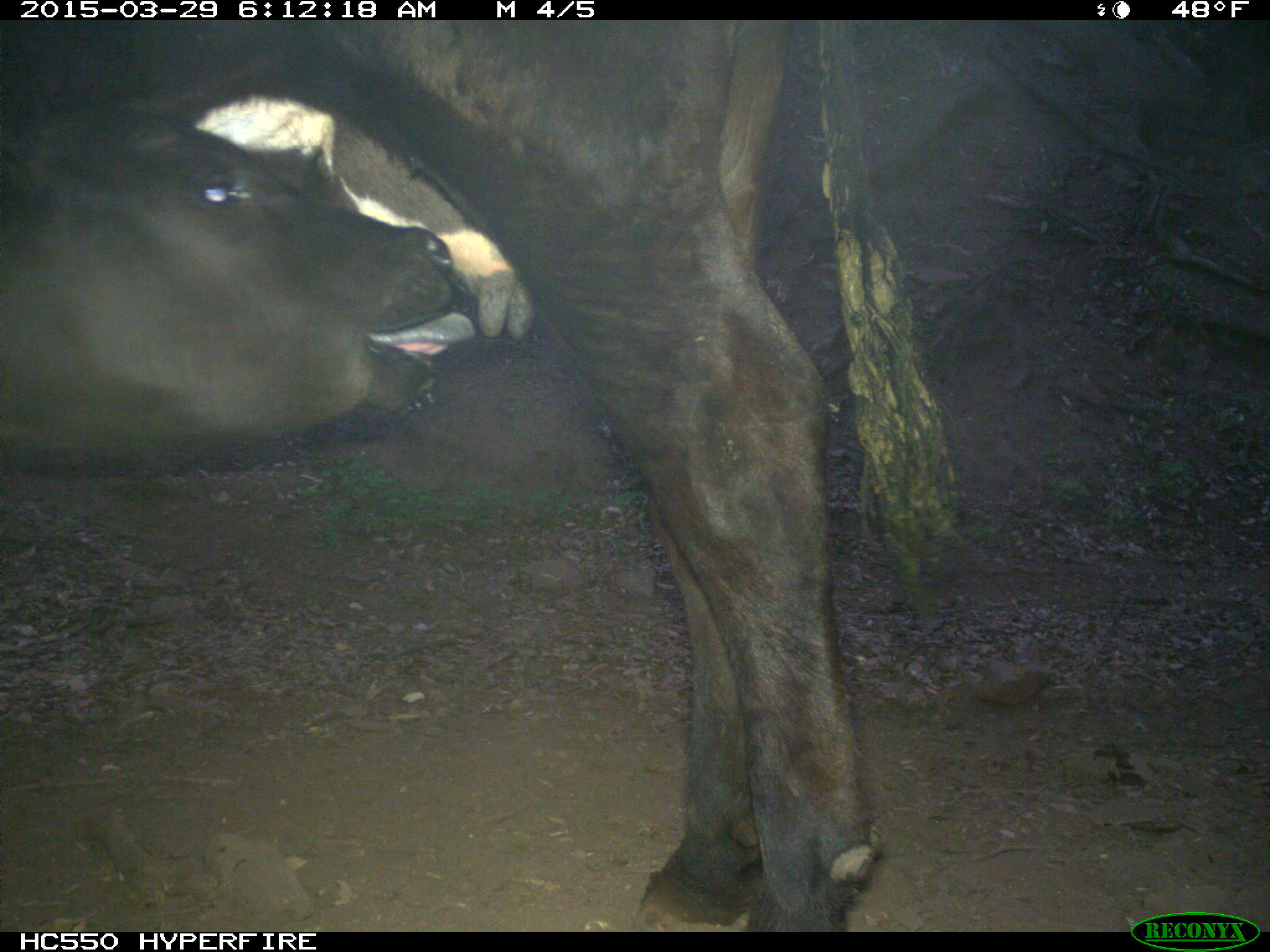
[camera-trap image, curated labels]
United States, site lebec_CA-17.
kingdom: Animalia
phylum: Chordata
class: Mammalia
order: Artiodactyla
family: Bovidae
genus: Bos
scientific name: Bos taurus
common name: domestic cow